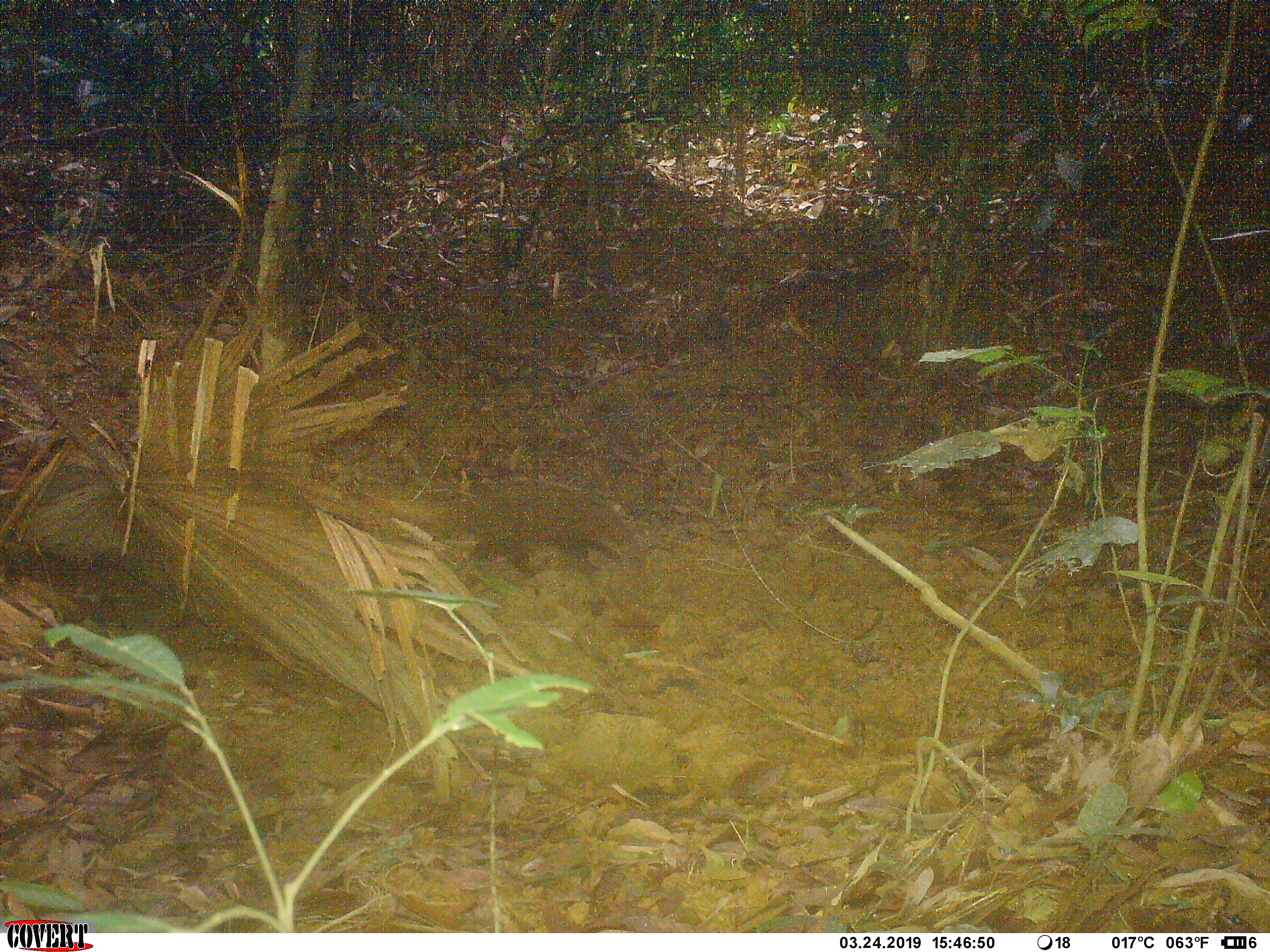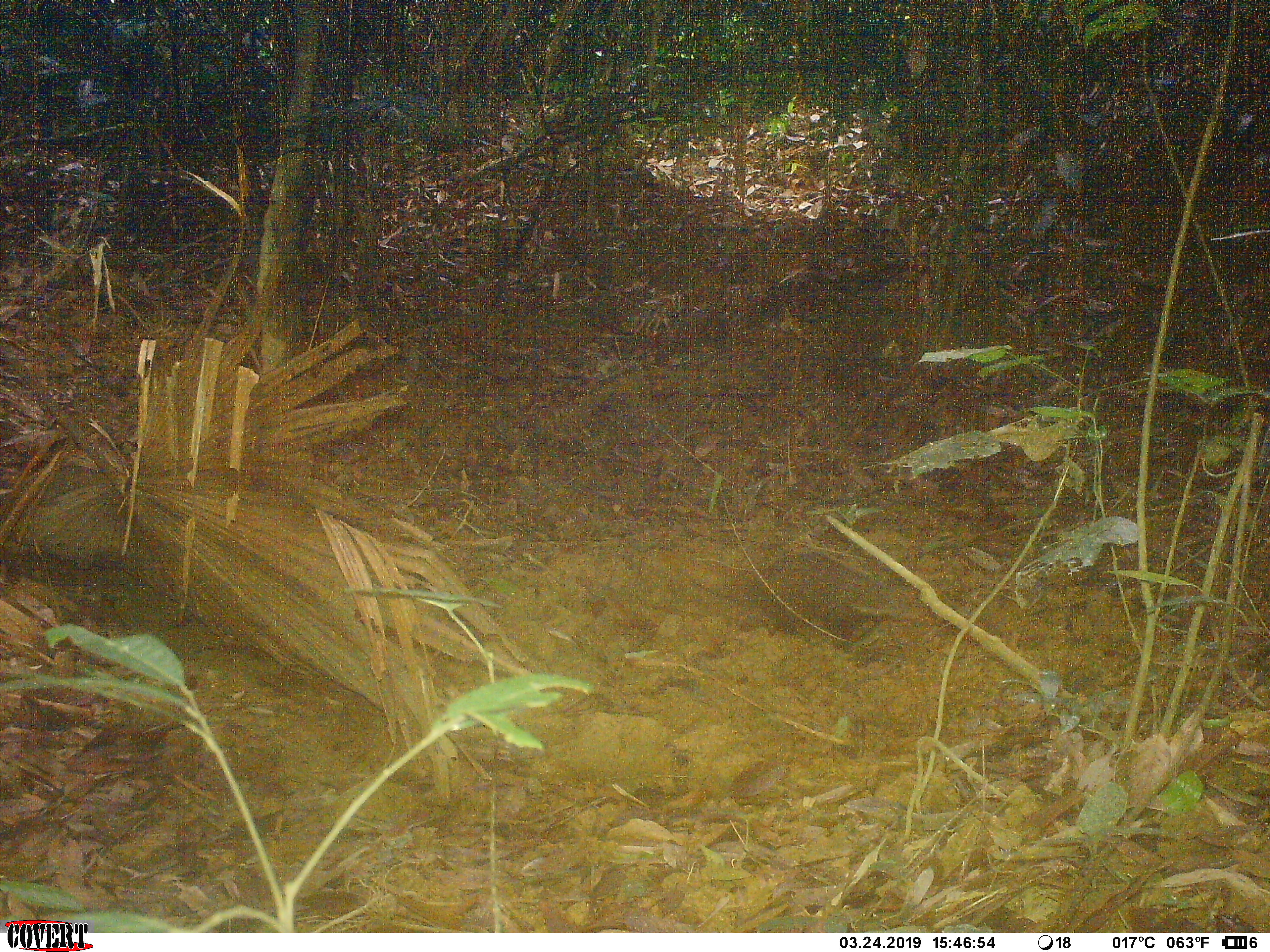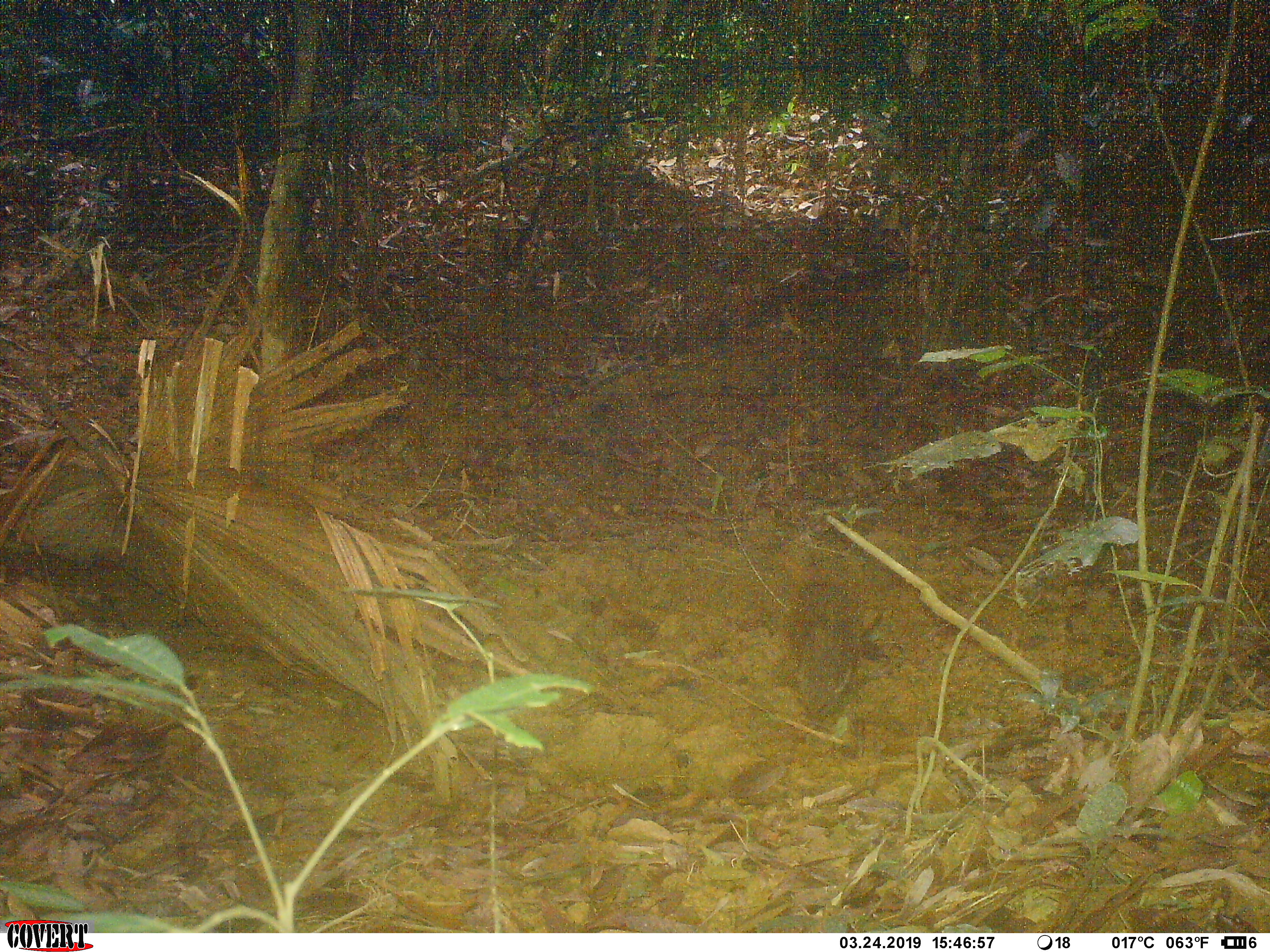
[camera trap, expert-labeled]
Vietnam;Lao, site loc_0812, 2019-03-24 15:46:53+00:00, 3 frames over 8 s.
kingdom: Animalia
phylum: Chordata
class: Mammalia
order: Carnivora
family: Herpestidae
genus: Urva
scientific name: Urva urva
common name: crab-eating mongoose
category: crab eating mongoose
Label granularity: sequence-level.